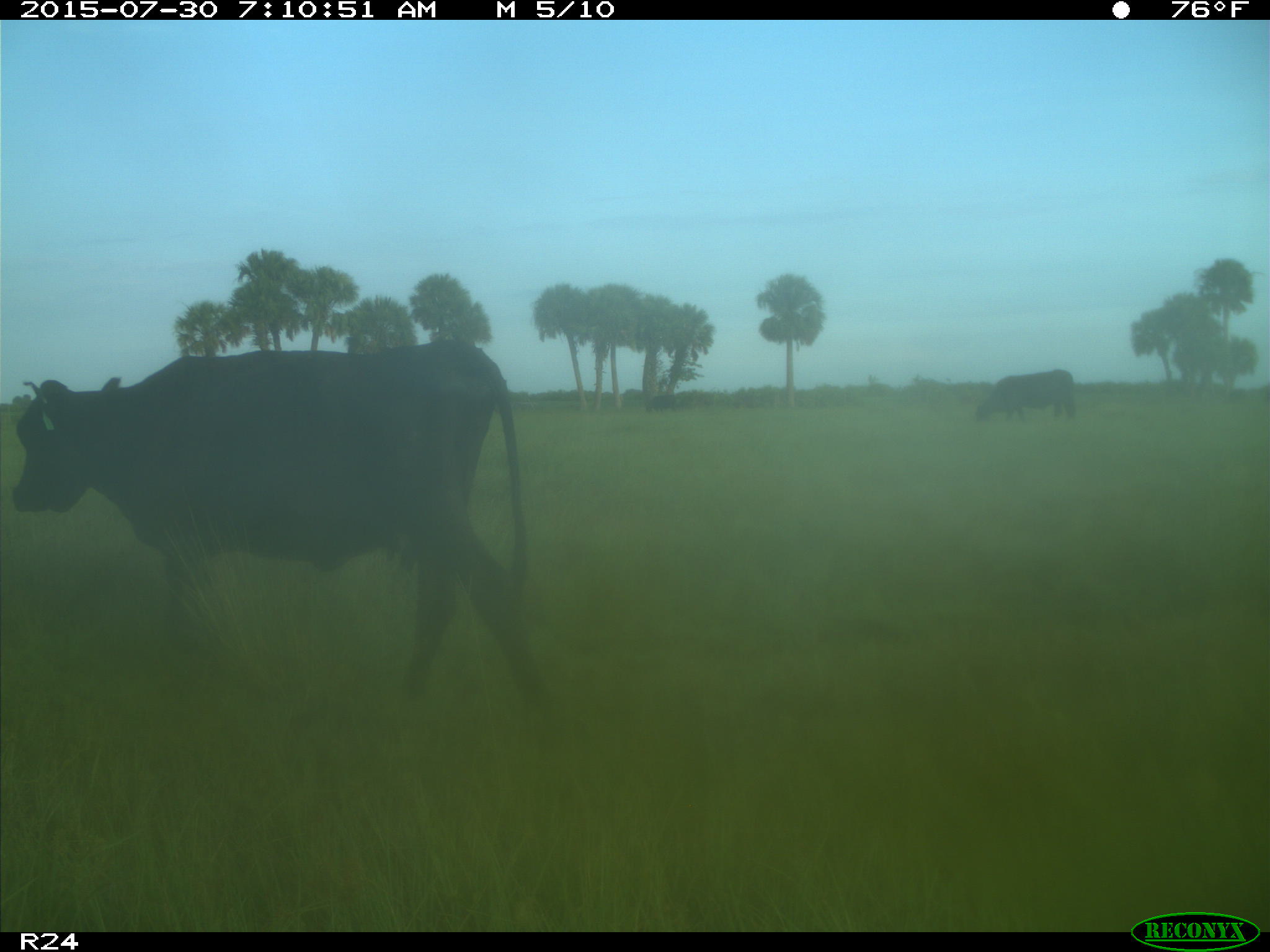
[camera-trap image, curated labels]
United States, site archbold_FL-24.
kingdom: Animalia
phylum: Chordata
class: Mammalia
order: Artiodactyla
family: Bovidae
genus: Bos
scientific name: Bos taurus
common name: domestic cow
Bos taurus (domestic cow).